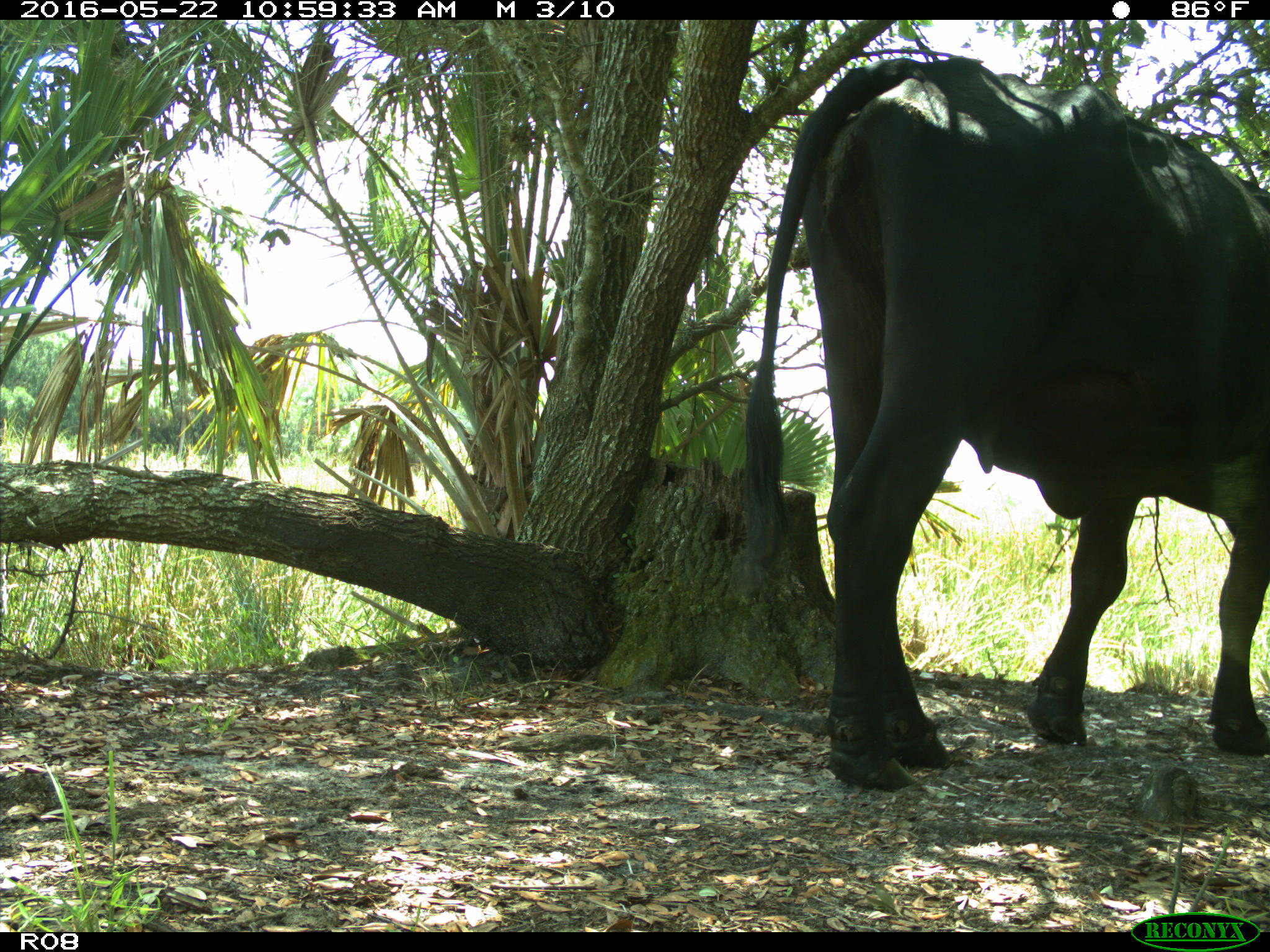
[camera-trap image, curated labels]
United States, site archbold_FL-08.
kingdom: Animalia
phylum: Chordata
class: Mammalia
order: Artiodactyla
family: Bovidae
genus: Bos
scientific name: Bos taurus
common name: domestic cow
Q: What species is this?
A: Bos taurus (domestic cow).